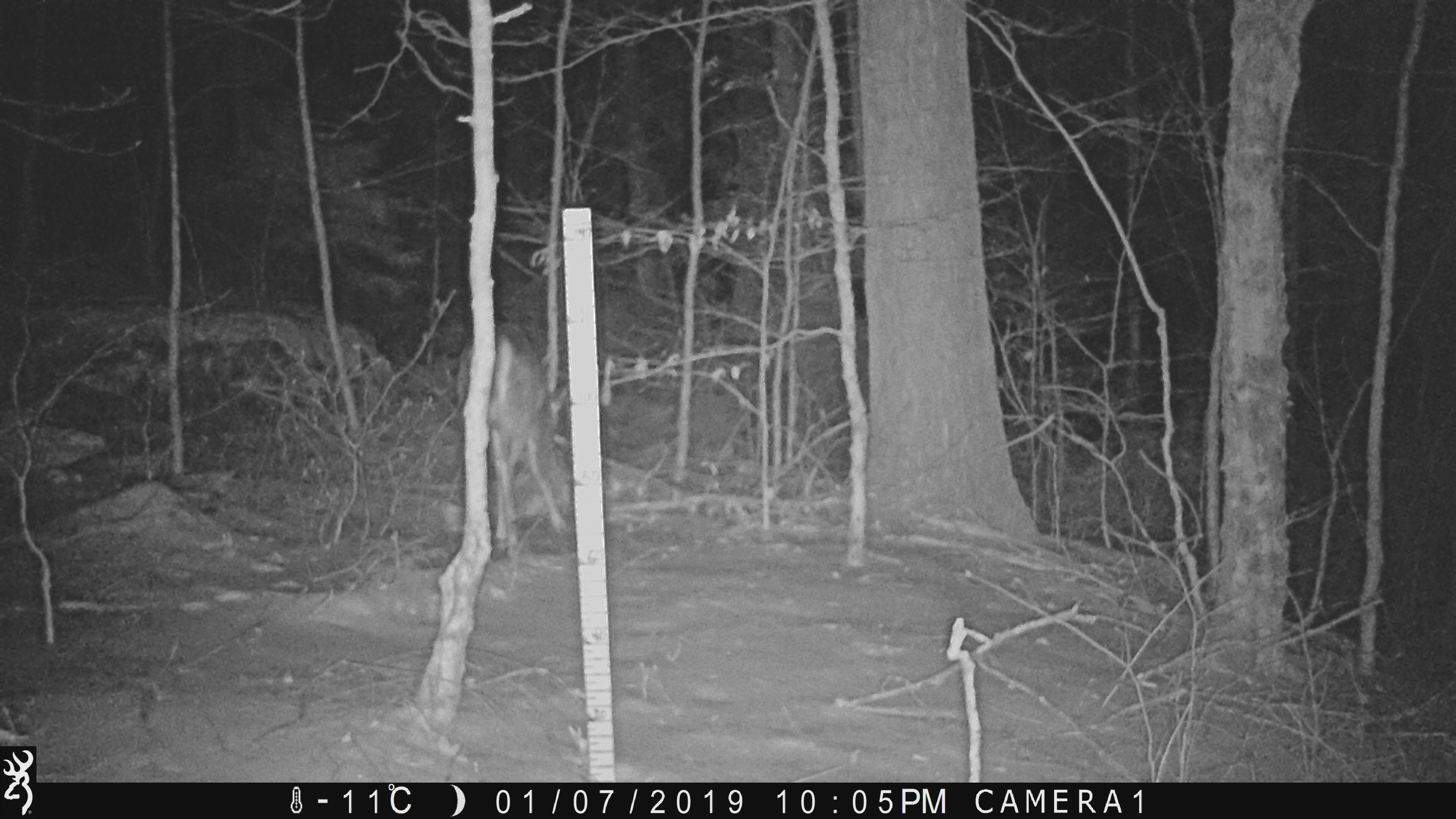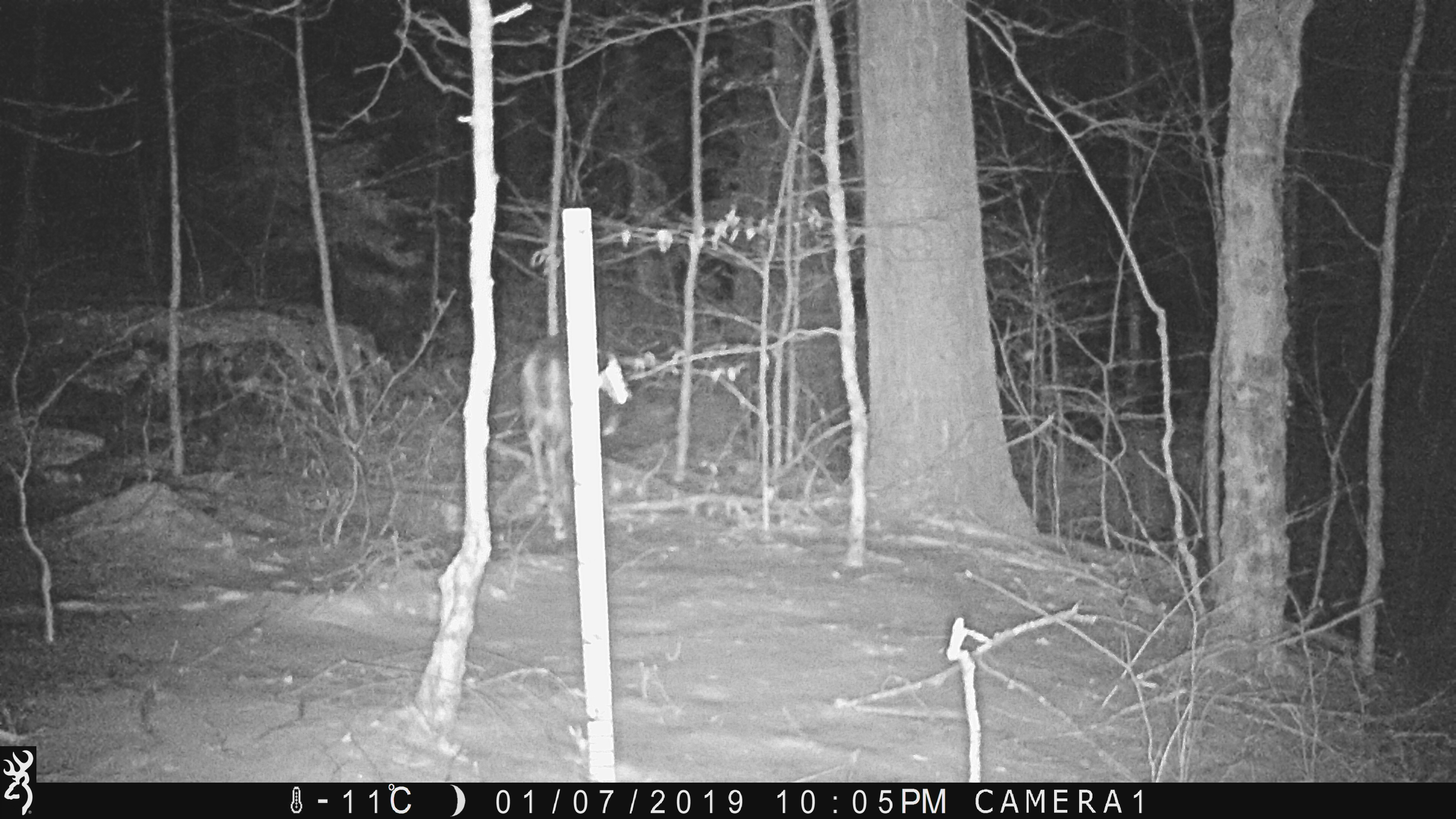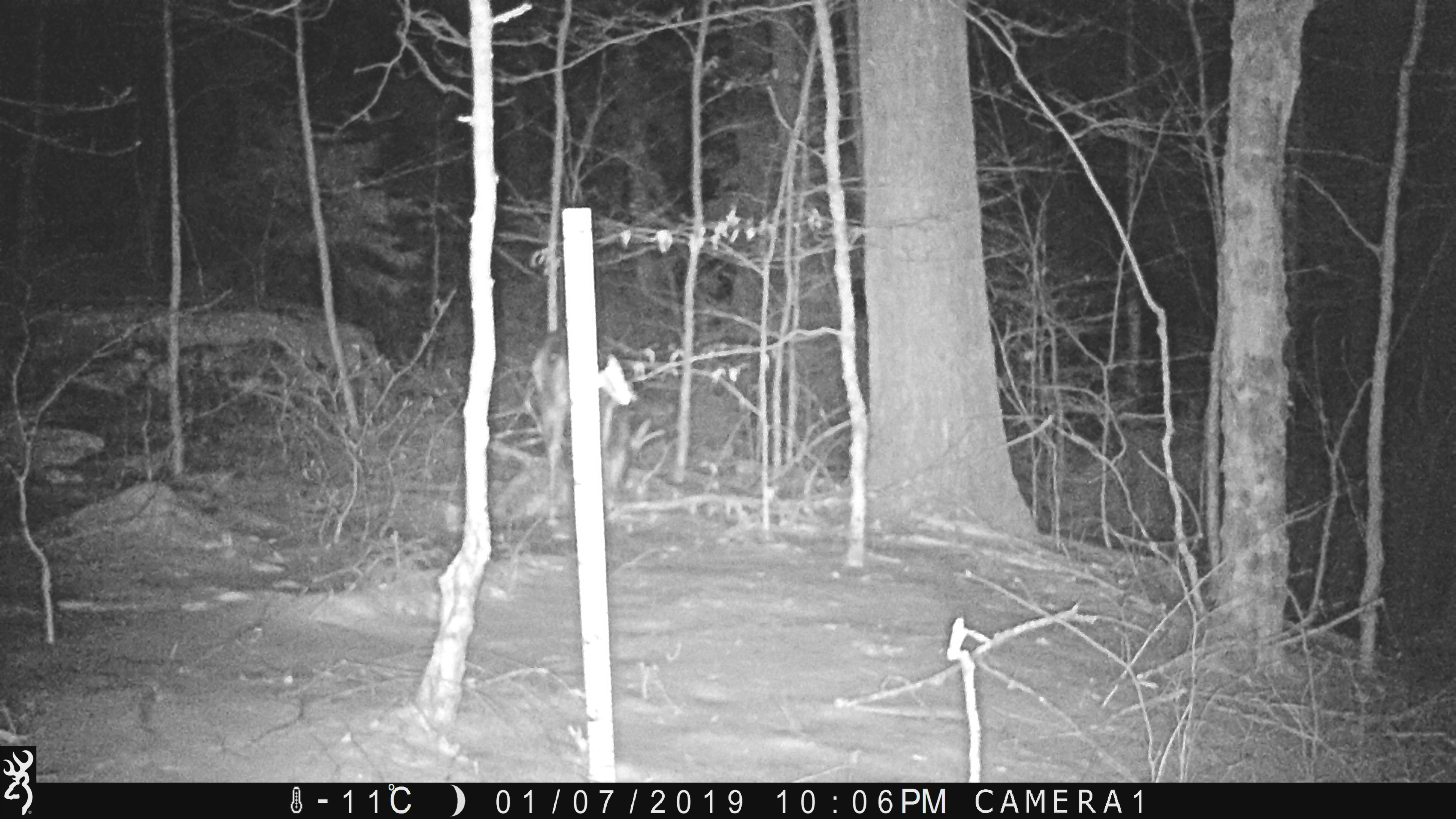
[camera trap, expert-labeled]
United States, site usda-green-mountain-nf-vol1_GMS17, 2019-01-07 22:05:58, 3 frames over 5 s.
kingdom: Animalia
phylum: Chordata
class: Mammalia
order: Artiodactyla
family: Cervidae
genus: Odocoileus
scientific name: Odocoileus virginianus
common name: white-tailed deer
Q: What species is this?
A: White-tailed deer (Odocoileus virginianus).